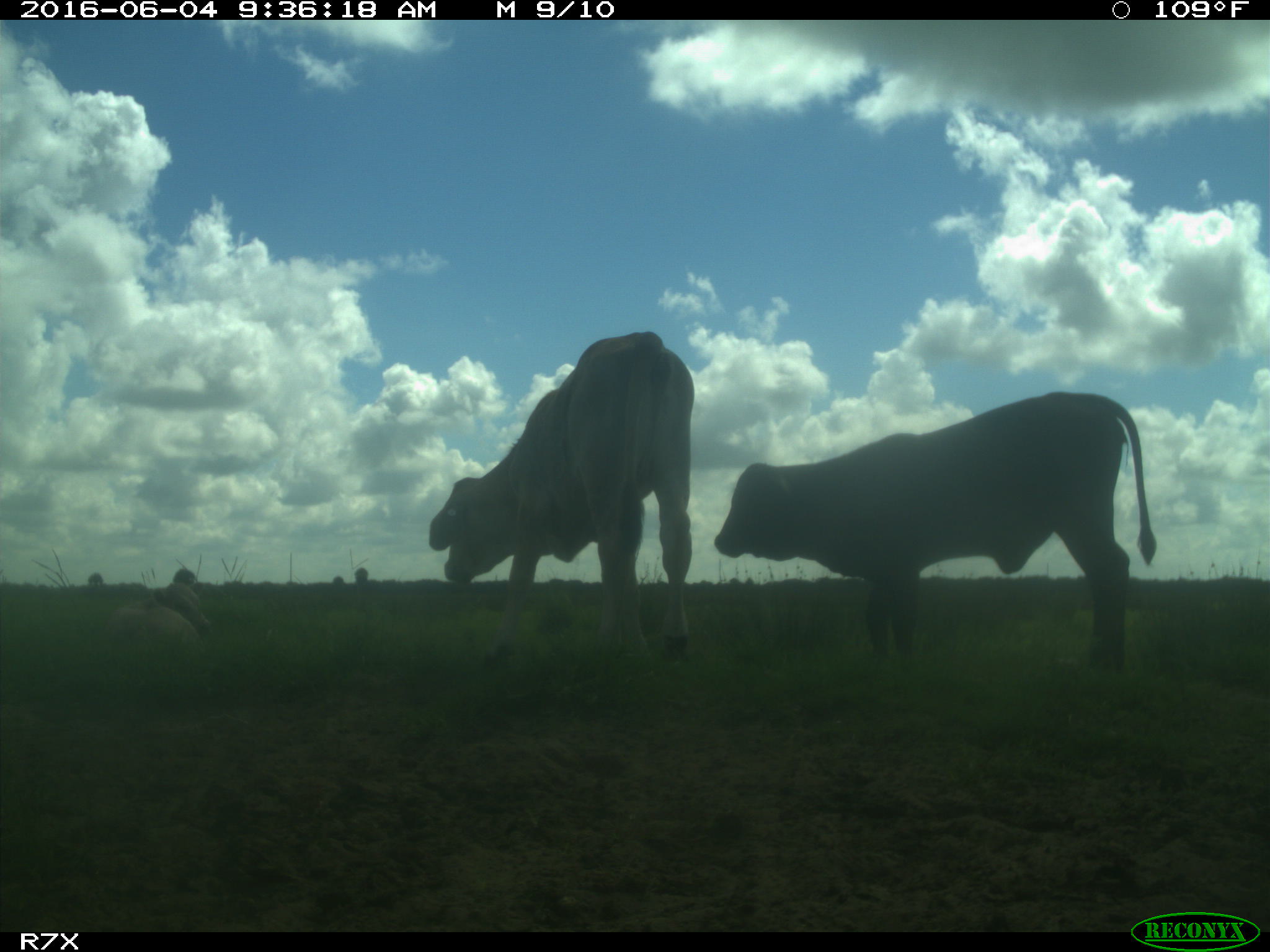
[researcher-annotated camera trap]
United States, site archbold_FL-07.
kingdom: Animalia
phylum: Chordata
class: Mammalia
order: Artiodactyla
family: Bovidae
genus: Bos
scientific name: Bos taurus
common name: domestic cow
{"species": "Bos taurus (domestic cow)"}